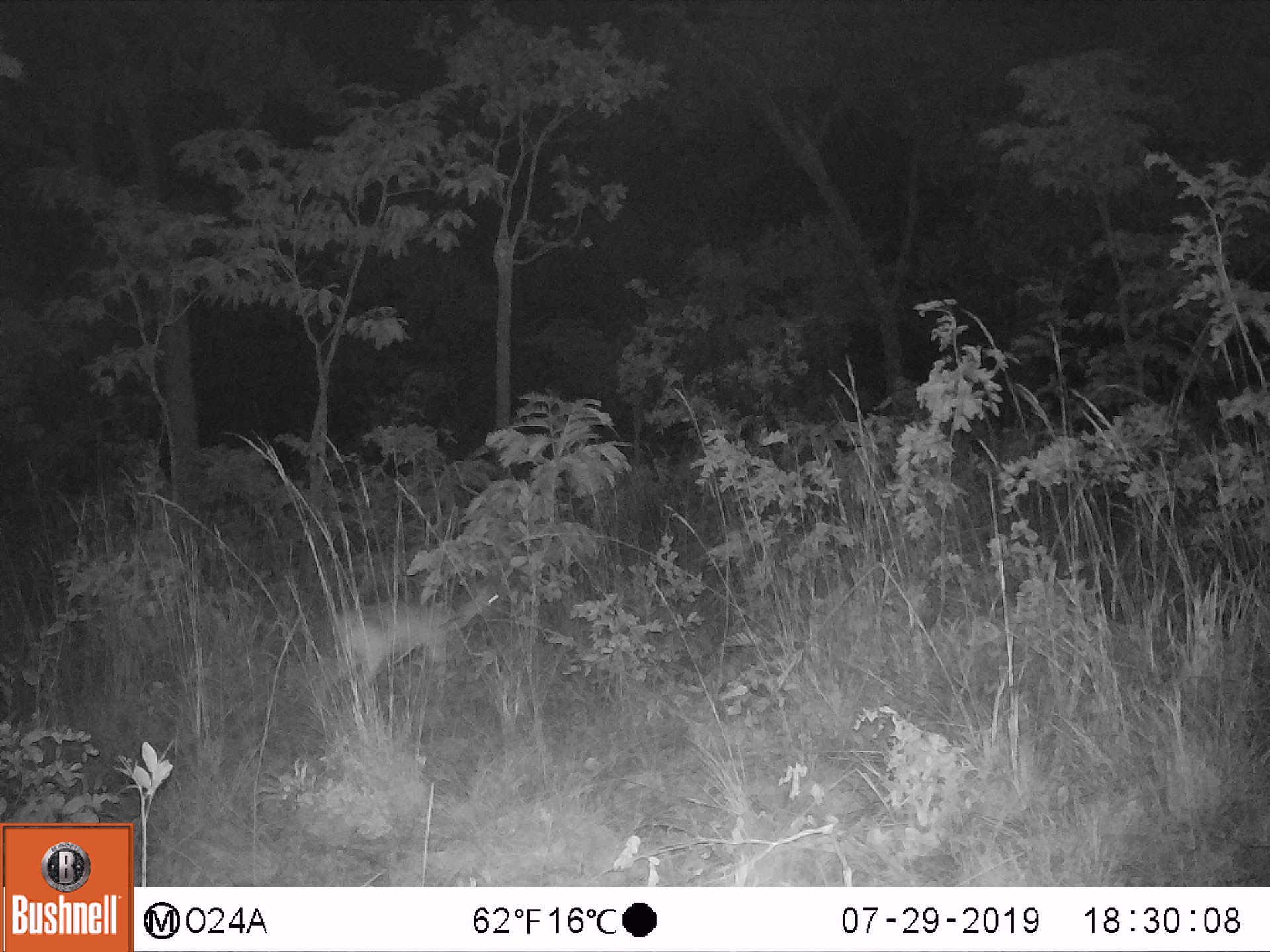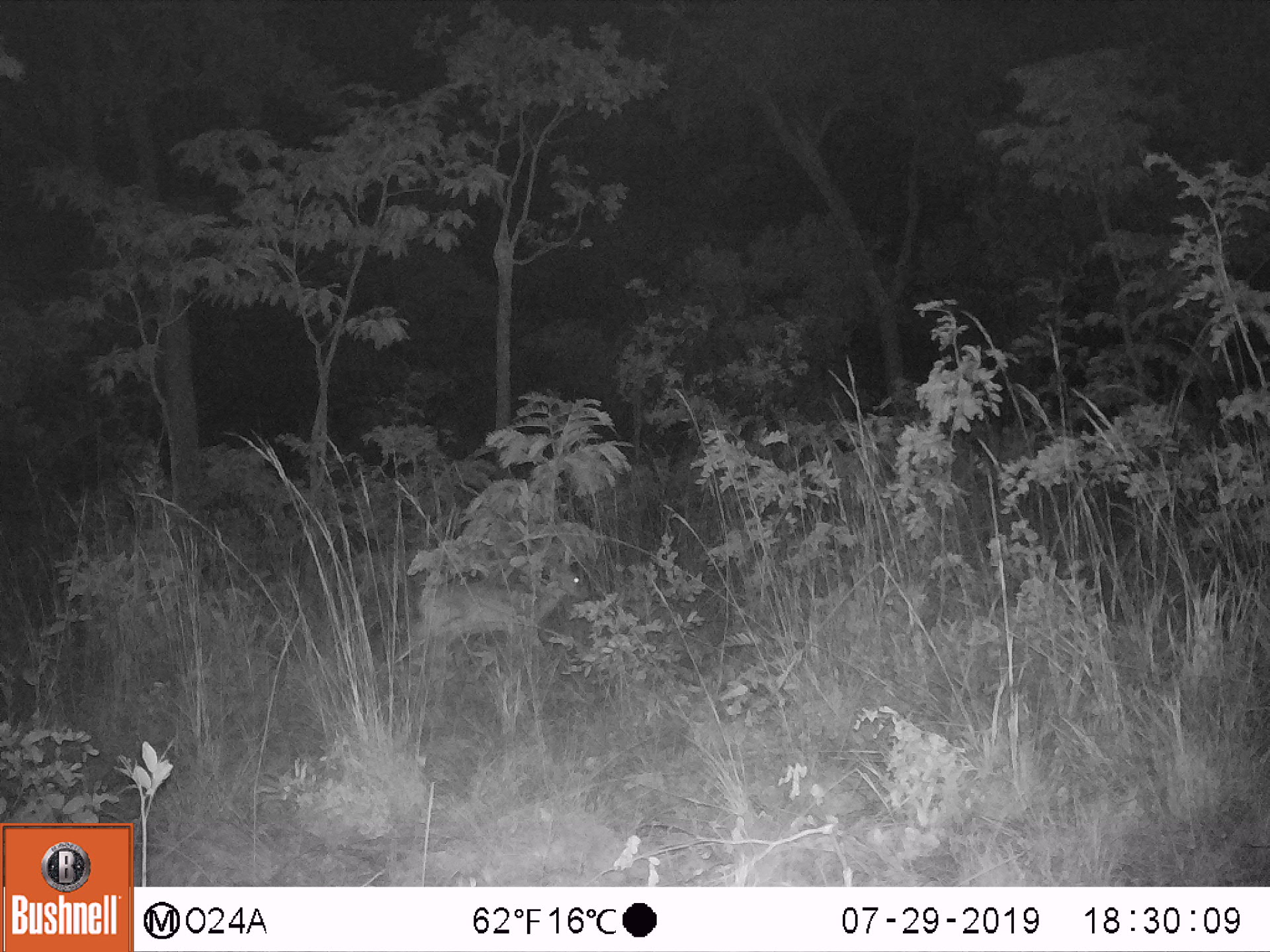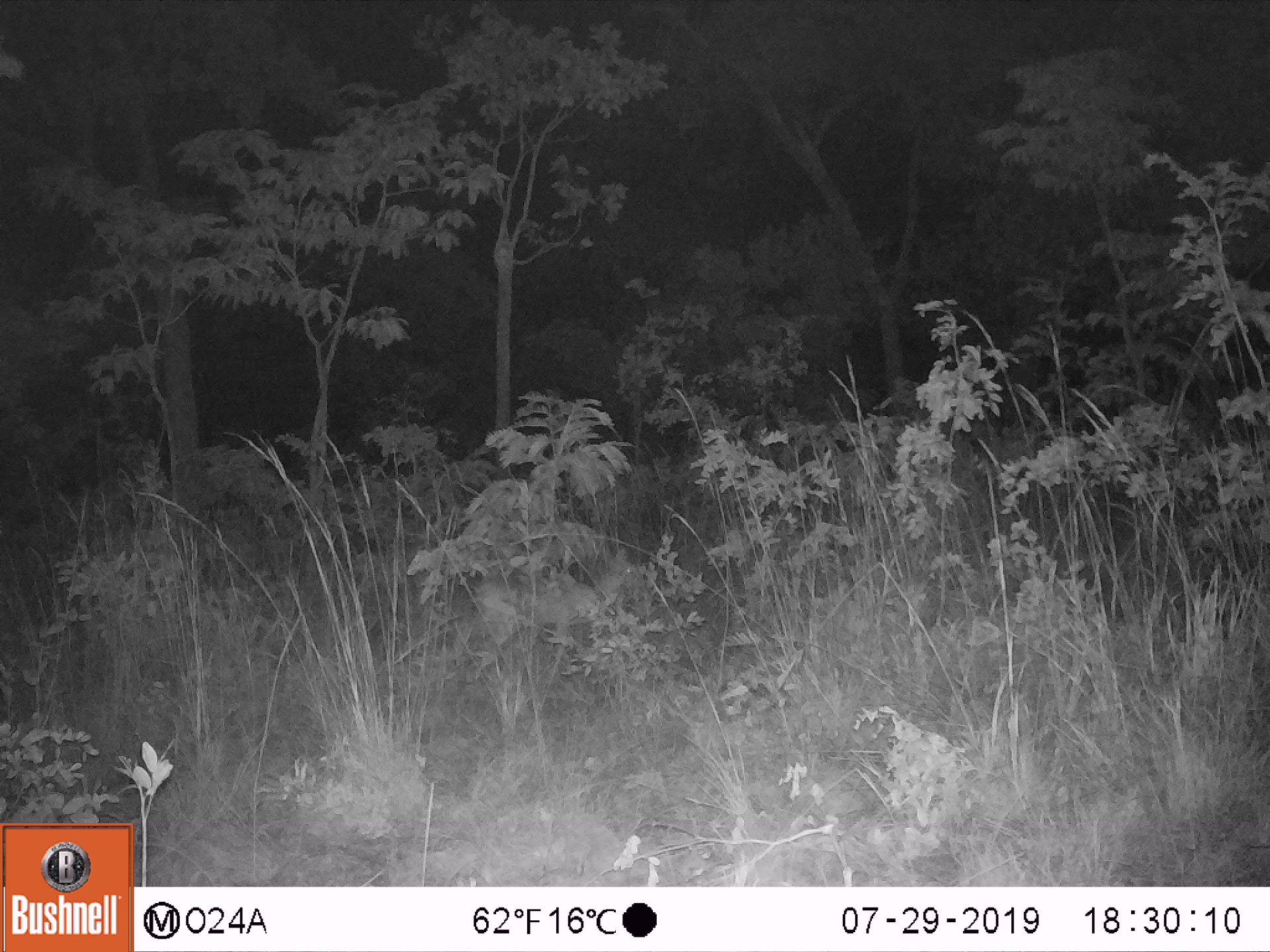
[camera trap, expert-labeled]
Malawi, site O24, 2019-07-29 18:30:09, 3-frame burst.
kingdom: Animalia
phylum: Chordata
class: Mammalia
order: Artiodactyla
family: Bovidae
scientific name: Antilopinae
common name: small antelope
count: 1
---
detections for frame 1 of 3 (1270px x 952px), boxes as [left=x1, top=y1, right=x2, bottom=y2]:
small antelope: [left=320, top=572, right=505, bottom=711]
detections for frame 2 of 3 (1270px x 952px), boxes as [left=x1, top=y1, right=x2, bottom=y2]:
small antelope: [left=414, top=548, right=588, bottom=673]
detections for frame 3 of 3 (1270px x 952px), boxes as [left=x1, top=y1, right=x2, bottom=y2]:
small antelope: [left=472, top=542, right=651, bottom=657]